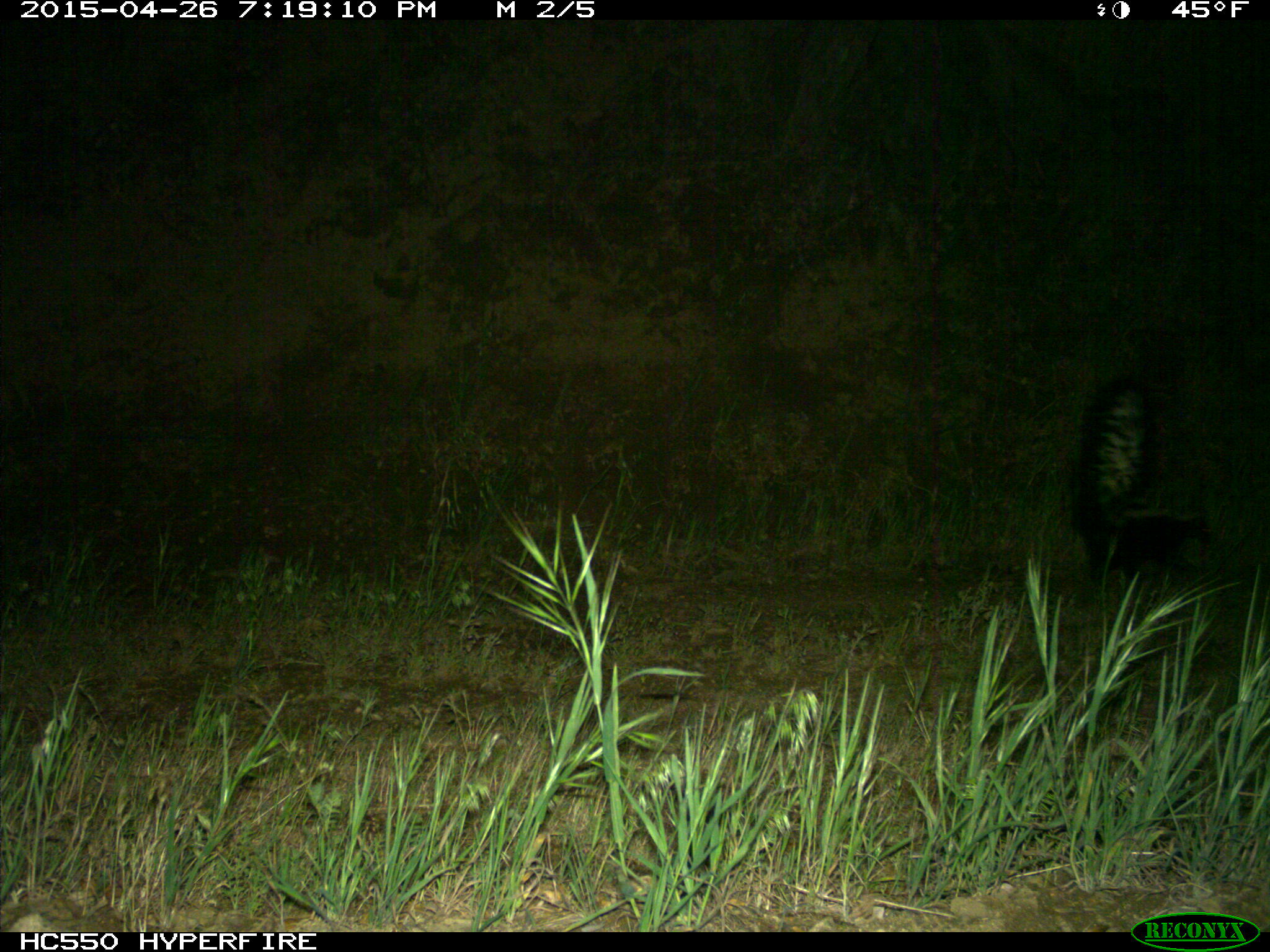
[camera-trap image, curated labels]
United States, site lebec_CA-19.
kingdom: Animalia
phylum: Chordata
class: Mammalia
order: Carnivora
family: Mephitidae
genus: Mephitis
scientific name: Mephitis mephitis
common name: striped skunk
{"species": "Mephitis mephitis (striped skunk)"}